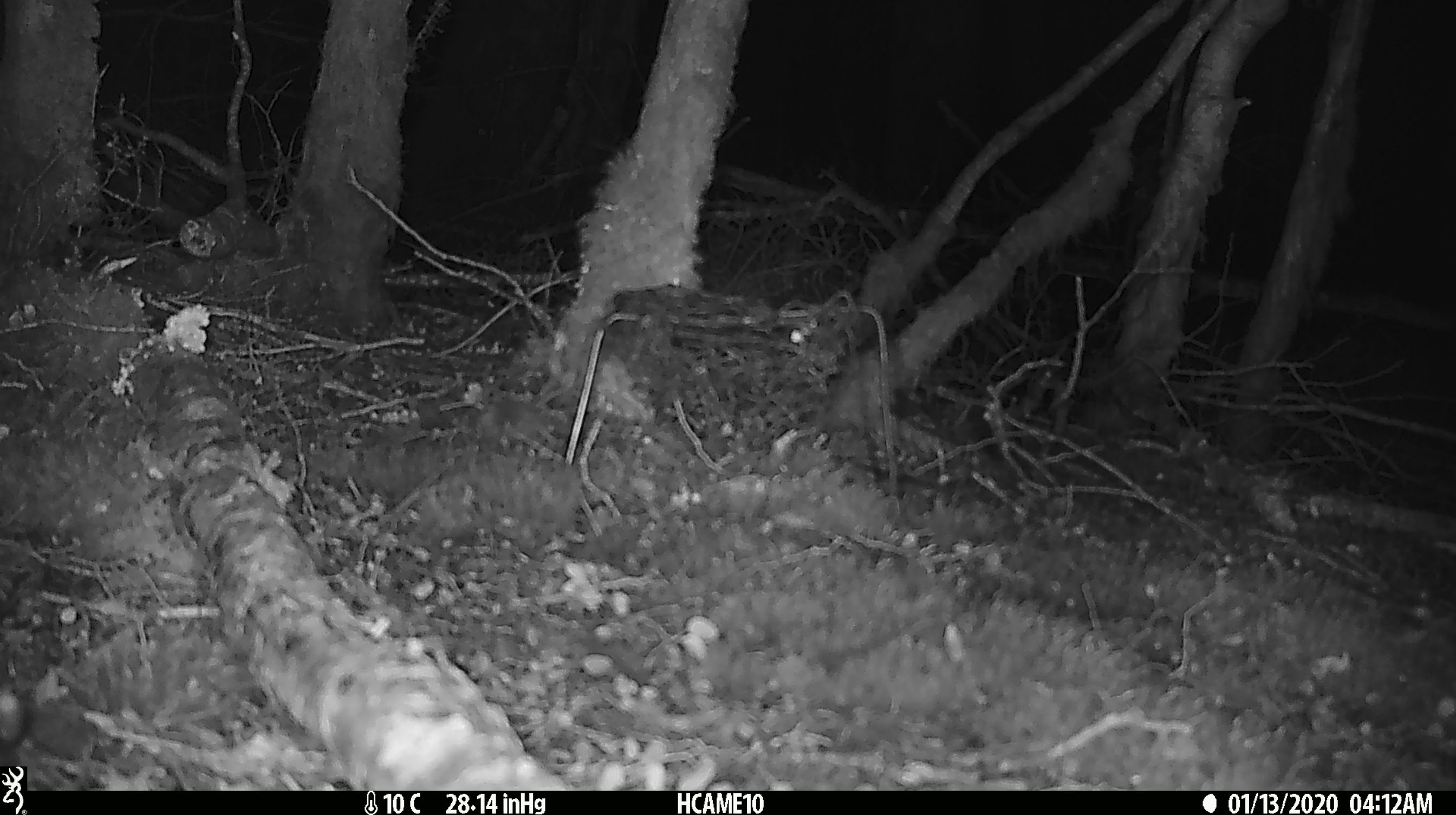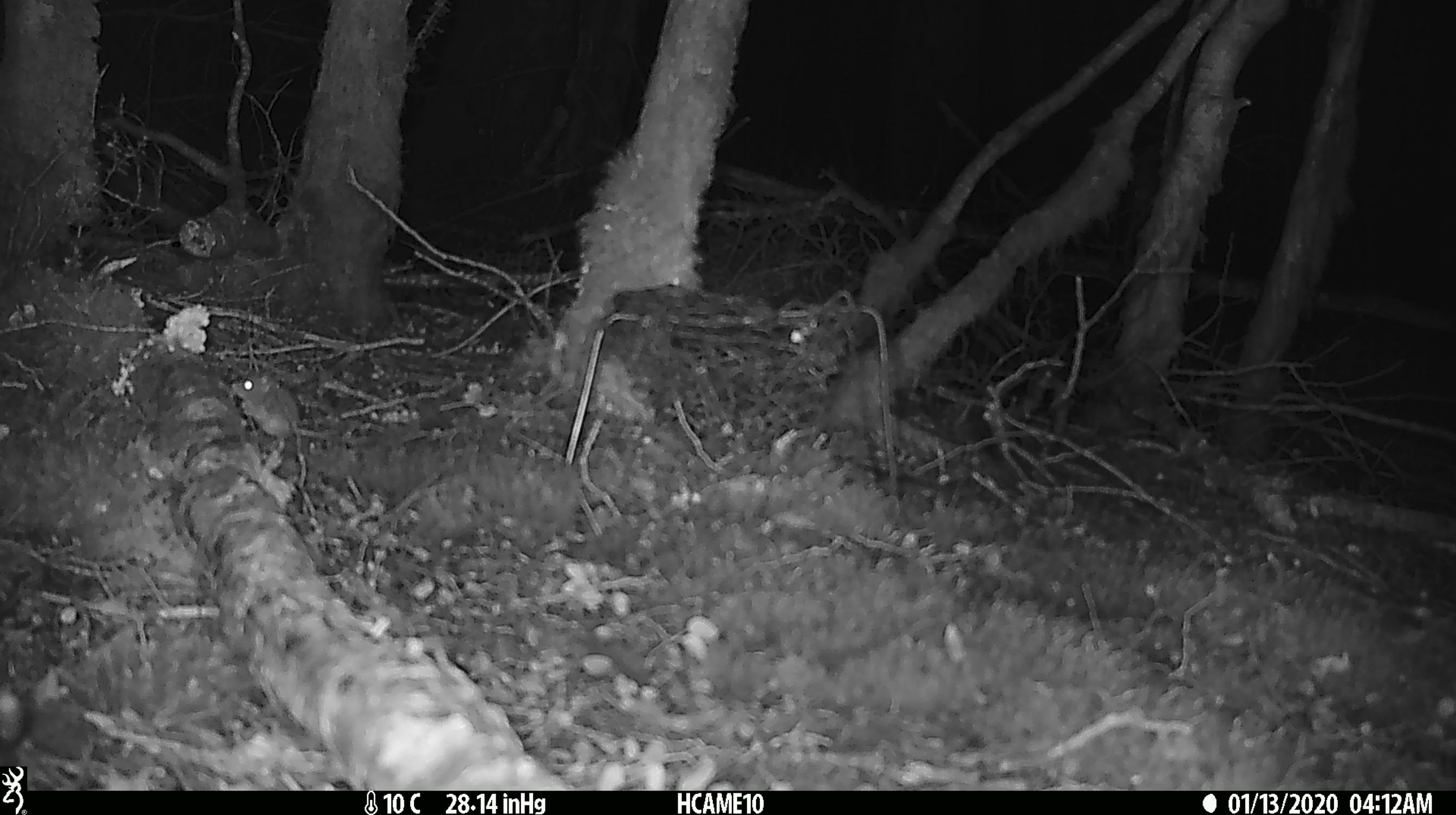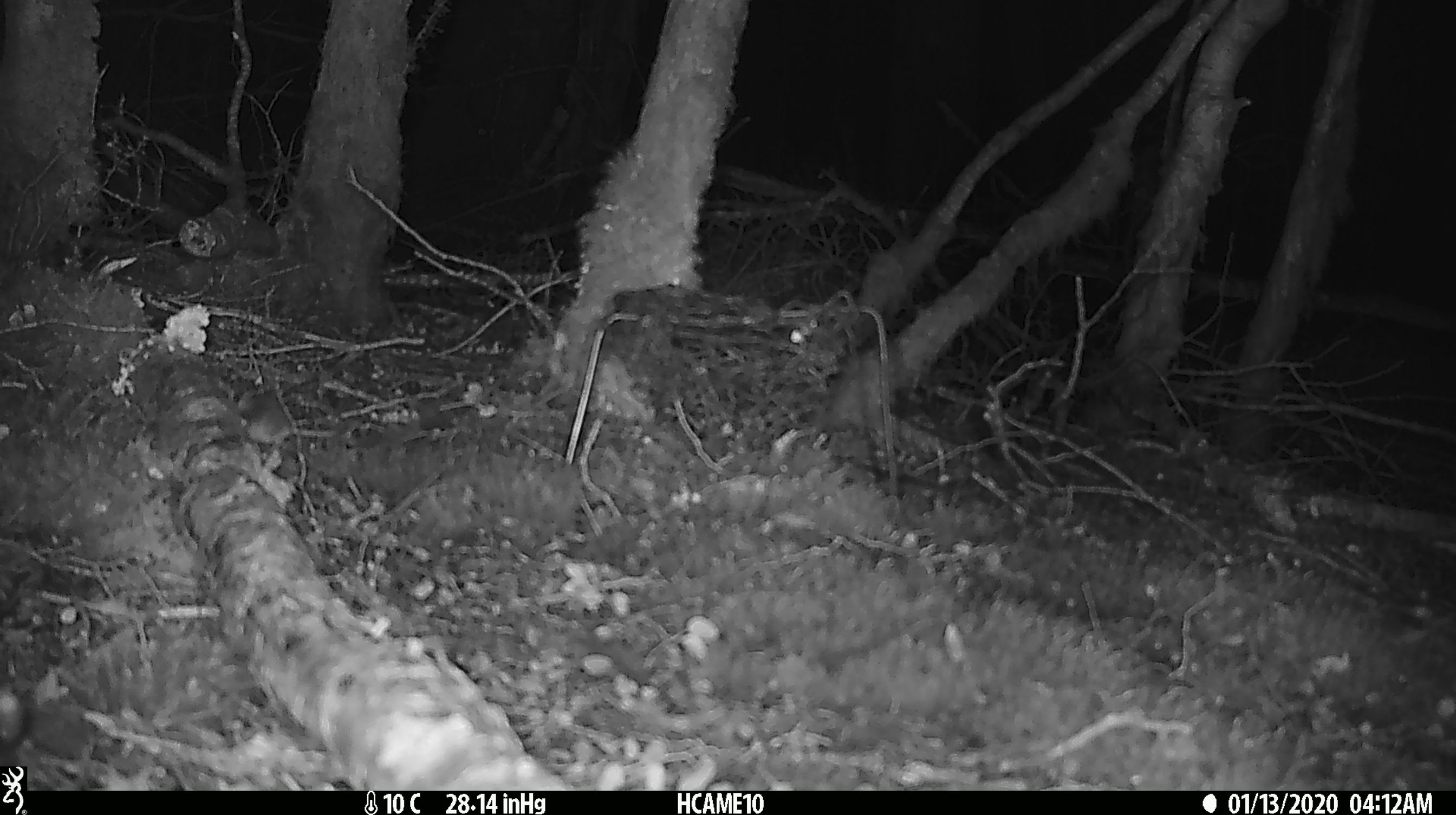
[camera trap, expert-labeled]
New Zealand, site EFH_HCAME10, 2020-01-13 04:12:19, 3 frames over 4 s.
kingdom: Animalia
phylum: Chordata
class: Mammalia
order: Rodentia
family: Muridae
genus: Mus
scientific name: Mus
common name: mouse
Mouse (Mus).